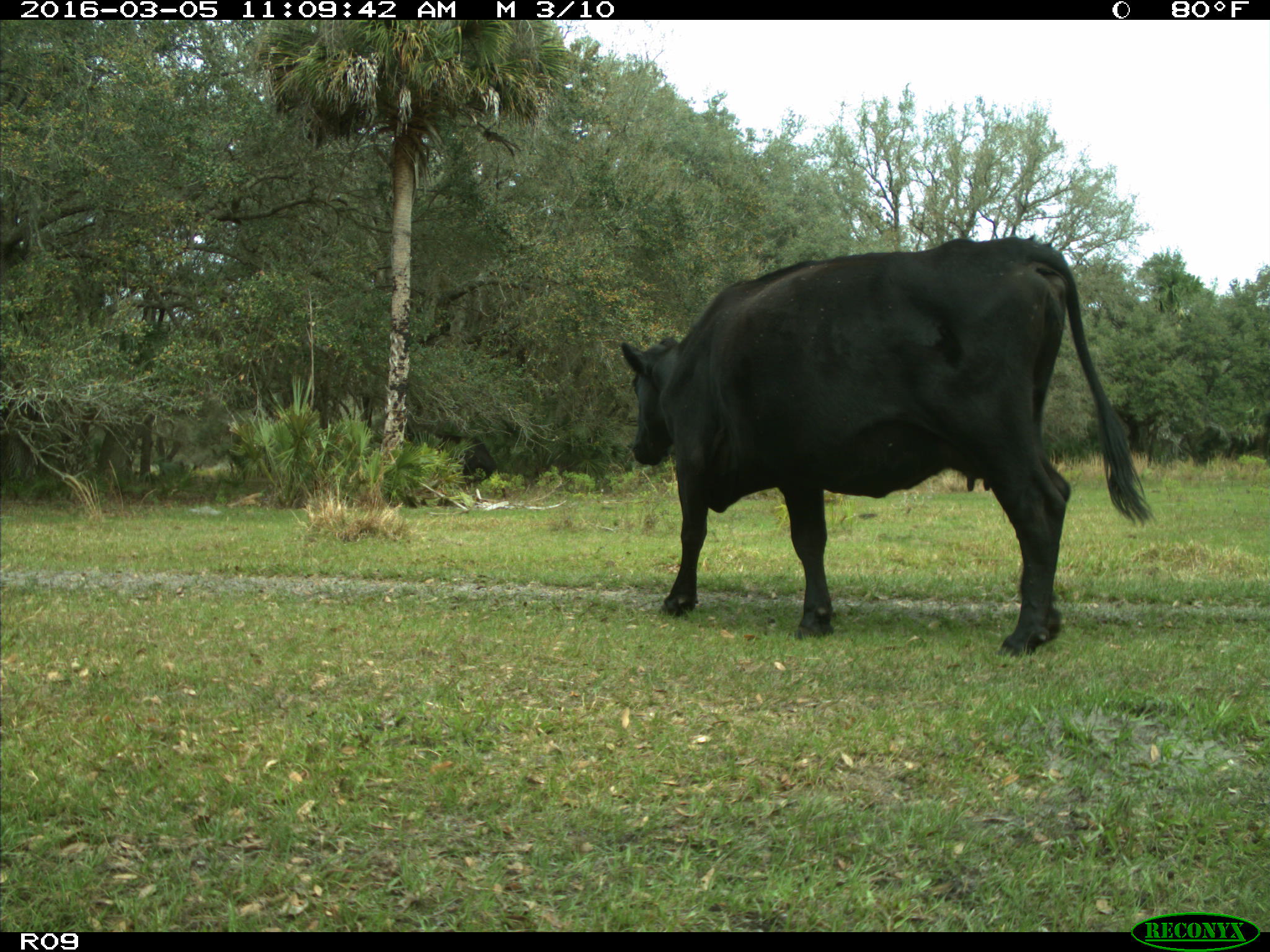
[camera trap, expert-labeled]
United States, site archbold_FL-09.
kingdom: Animalia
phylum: Chordata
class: Mammalia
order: Artiodactyla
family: Bovidae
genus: Bos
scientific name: Bos taurus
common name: domestic cow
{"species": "Bos taurus (domestic cow)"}